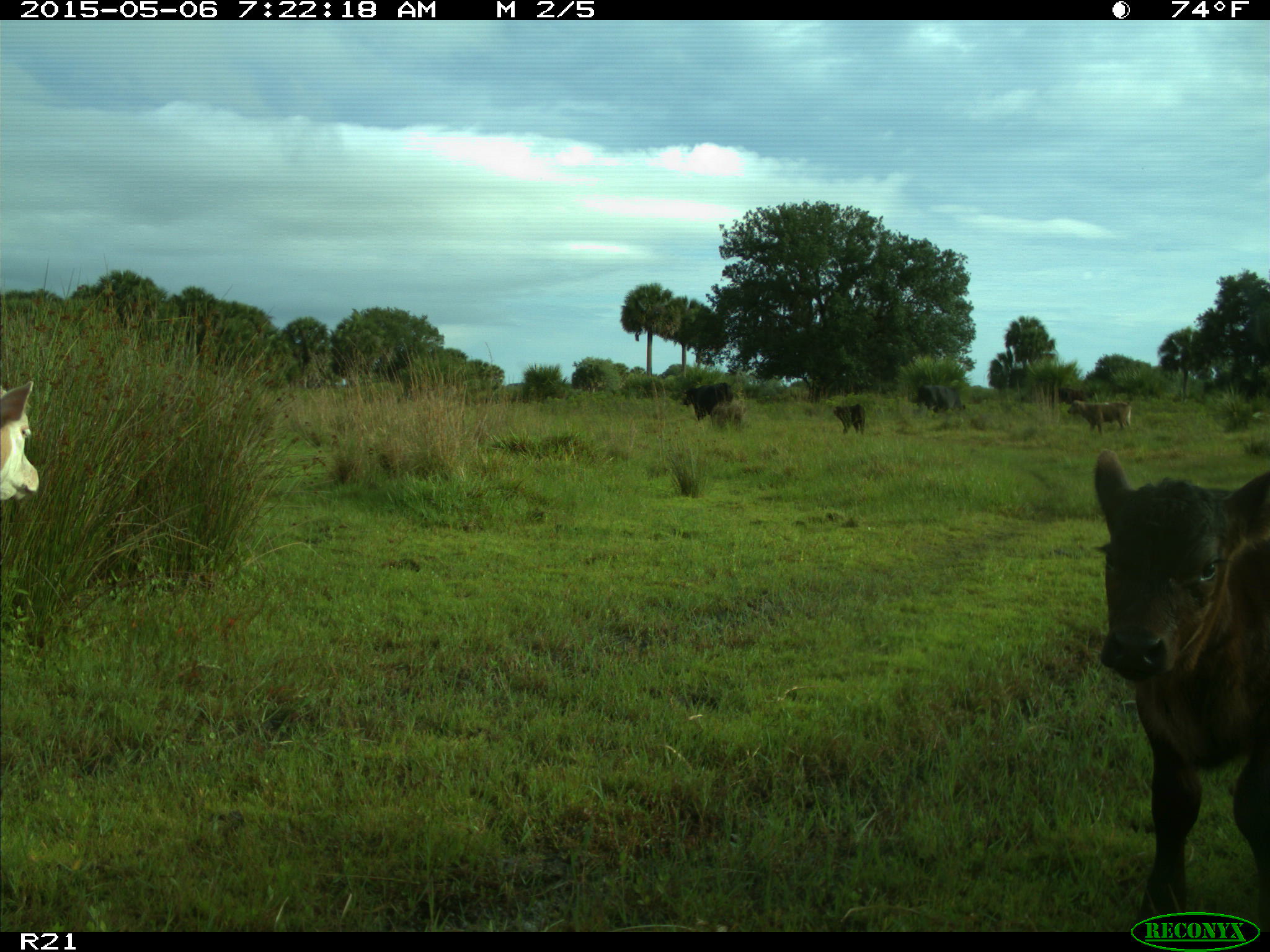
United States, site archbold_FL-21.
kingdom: Animalia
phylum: Chordata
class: Mammalia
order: Artiodactyla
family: Bovidae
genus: Bos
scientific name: Bos taurus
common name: domestic cow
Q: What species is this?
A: Bos taurus (domestic cow).